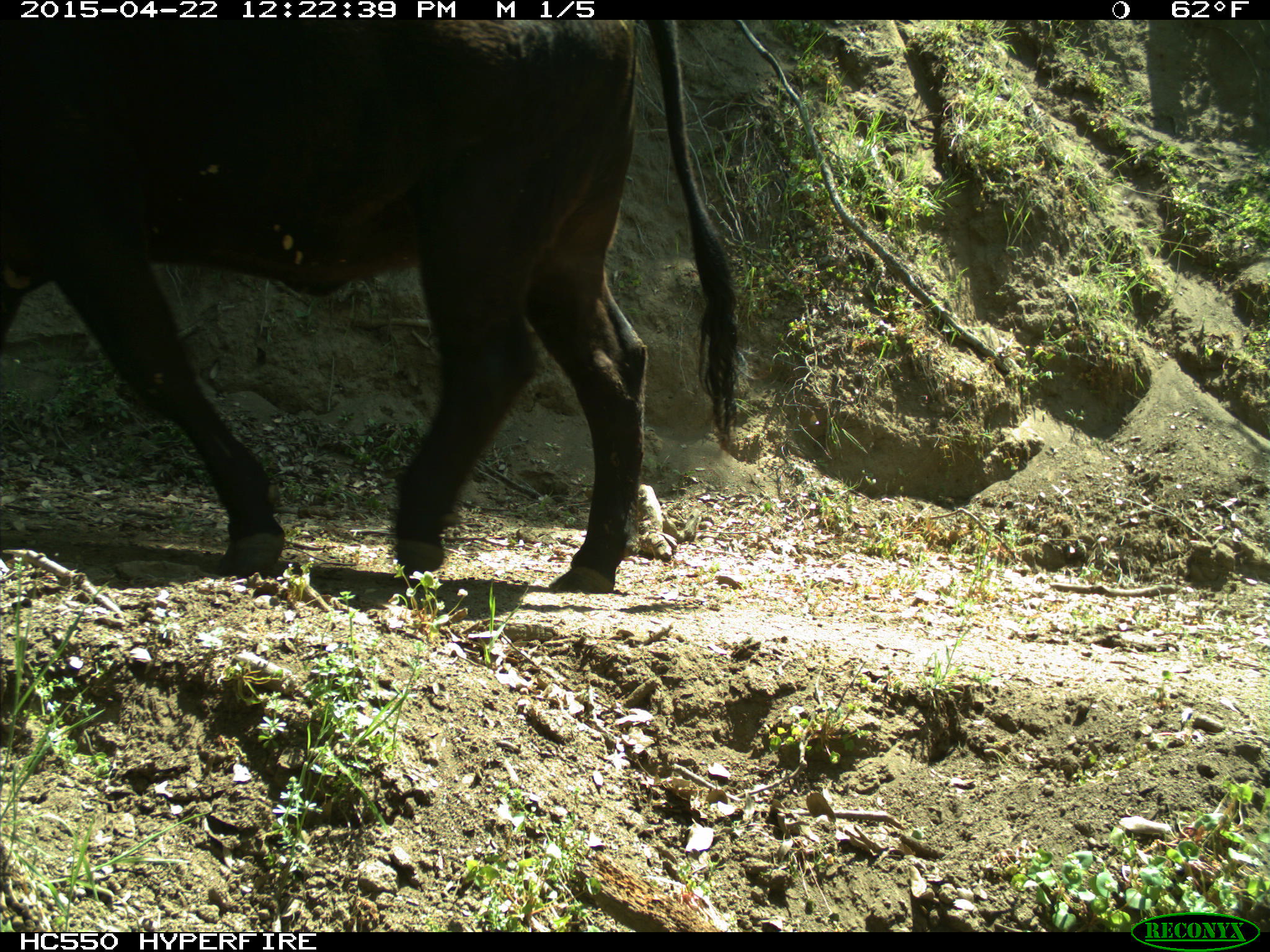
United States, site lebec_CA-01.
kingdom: Animalia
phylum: Chordata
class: Mammalia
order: Artiodactyla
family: Bovidae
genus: Bos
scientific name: Bos taurus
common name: domestic cow